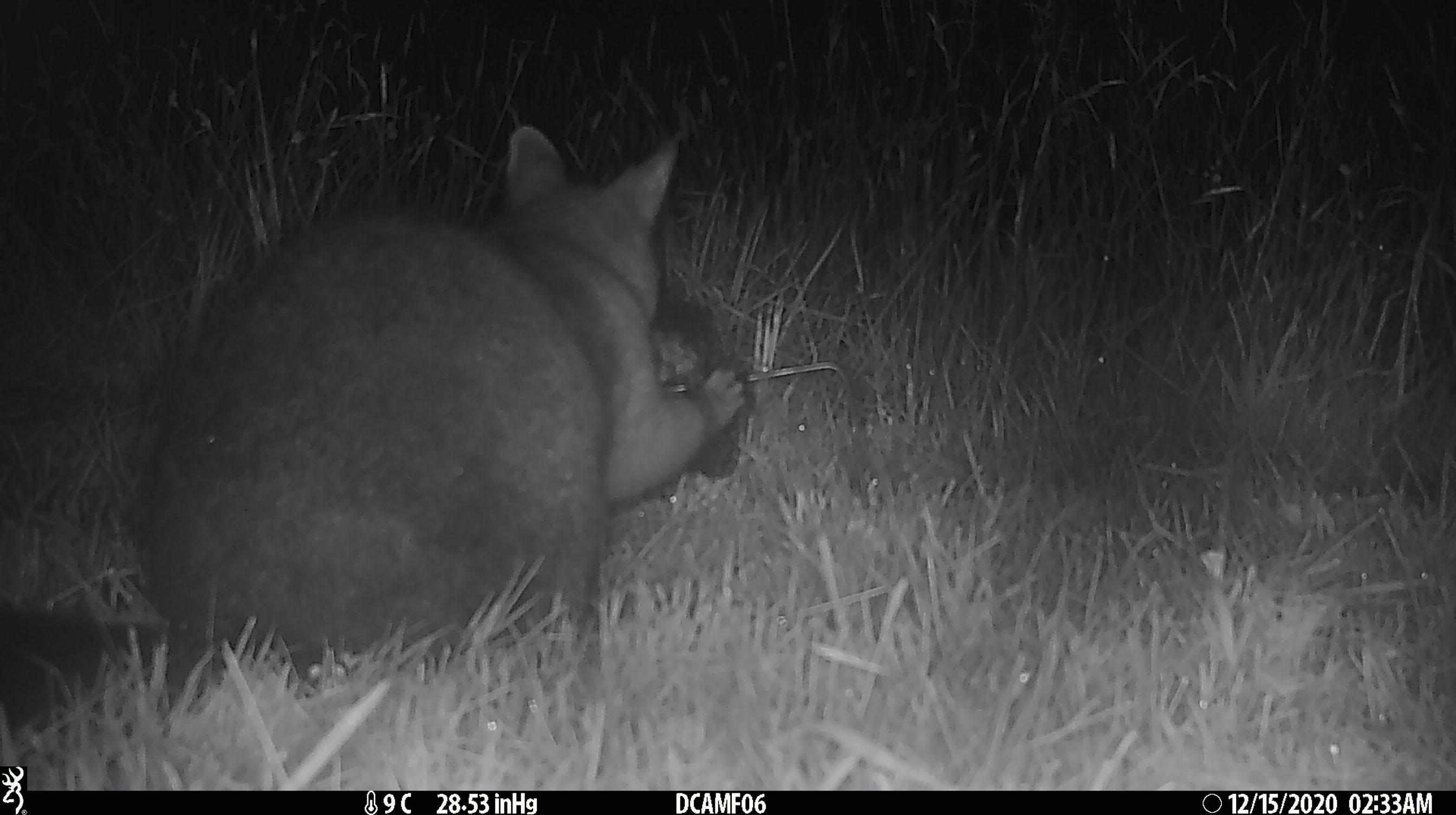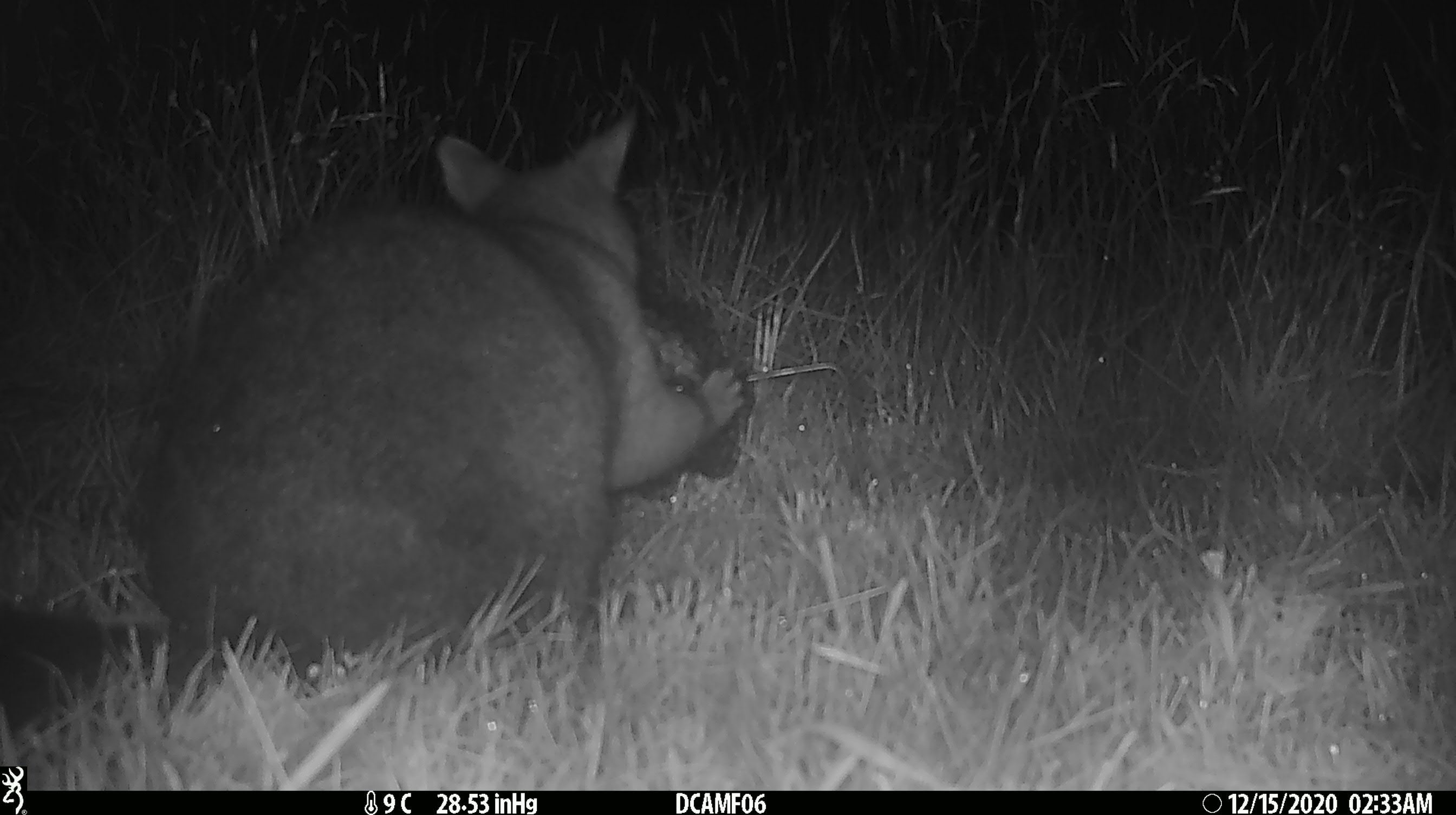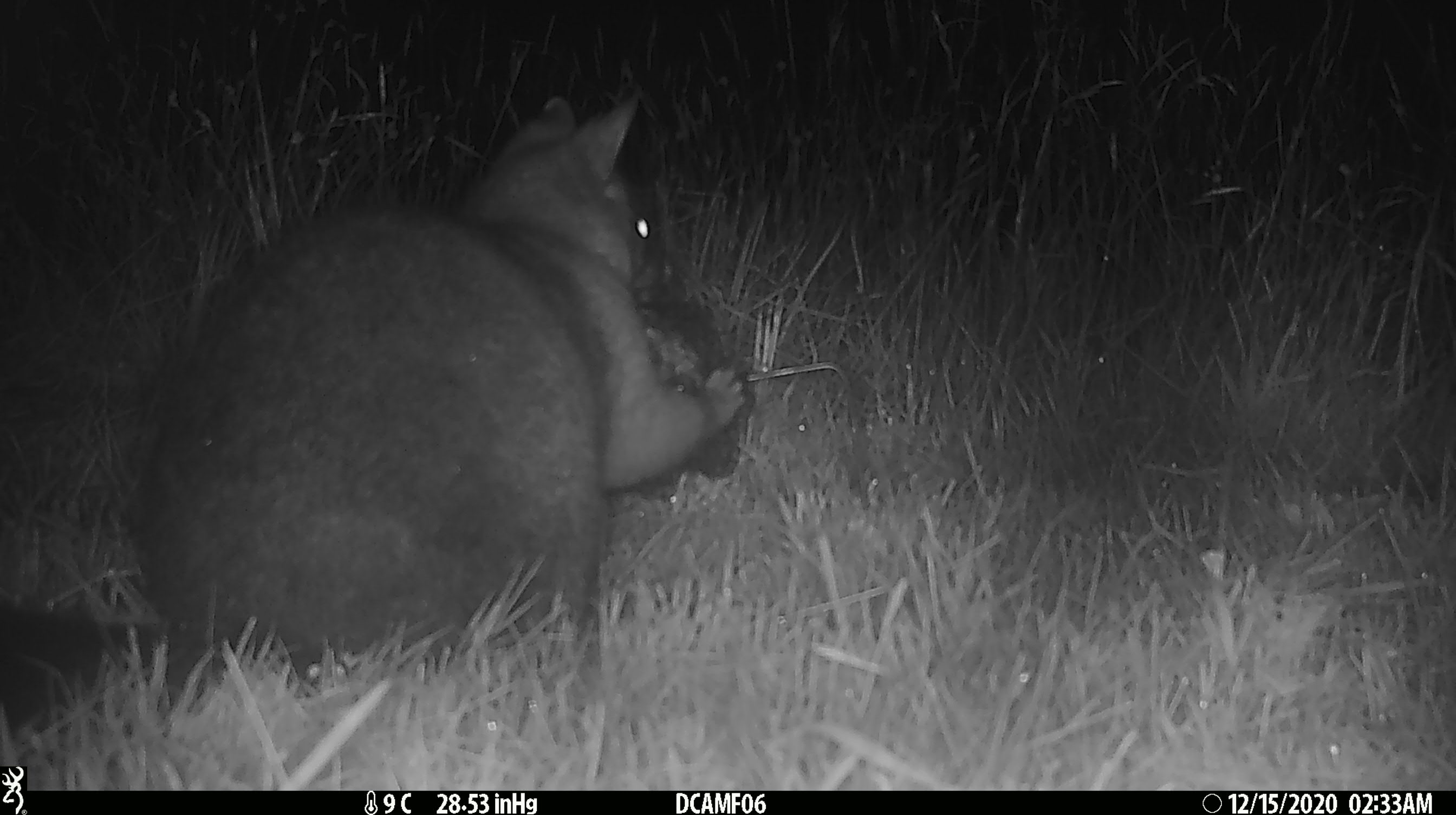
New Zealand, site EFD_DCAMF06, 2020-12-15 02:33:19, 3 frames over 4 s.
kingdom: Animalia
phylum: Chordata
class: Mammalia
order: Diprotodontia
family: Phalangeridae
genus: Trichosurus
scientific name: Trichosurus vulpecula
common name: common brushtail possum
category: possum